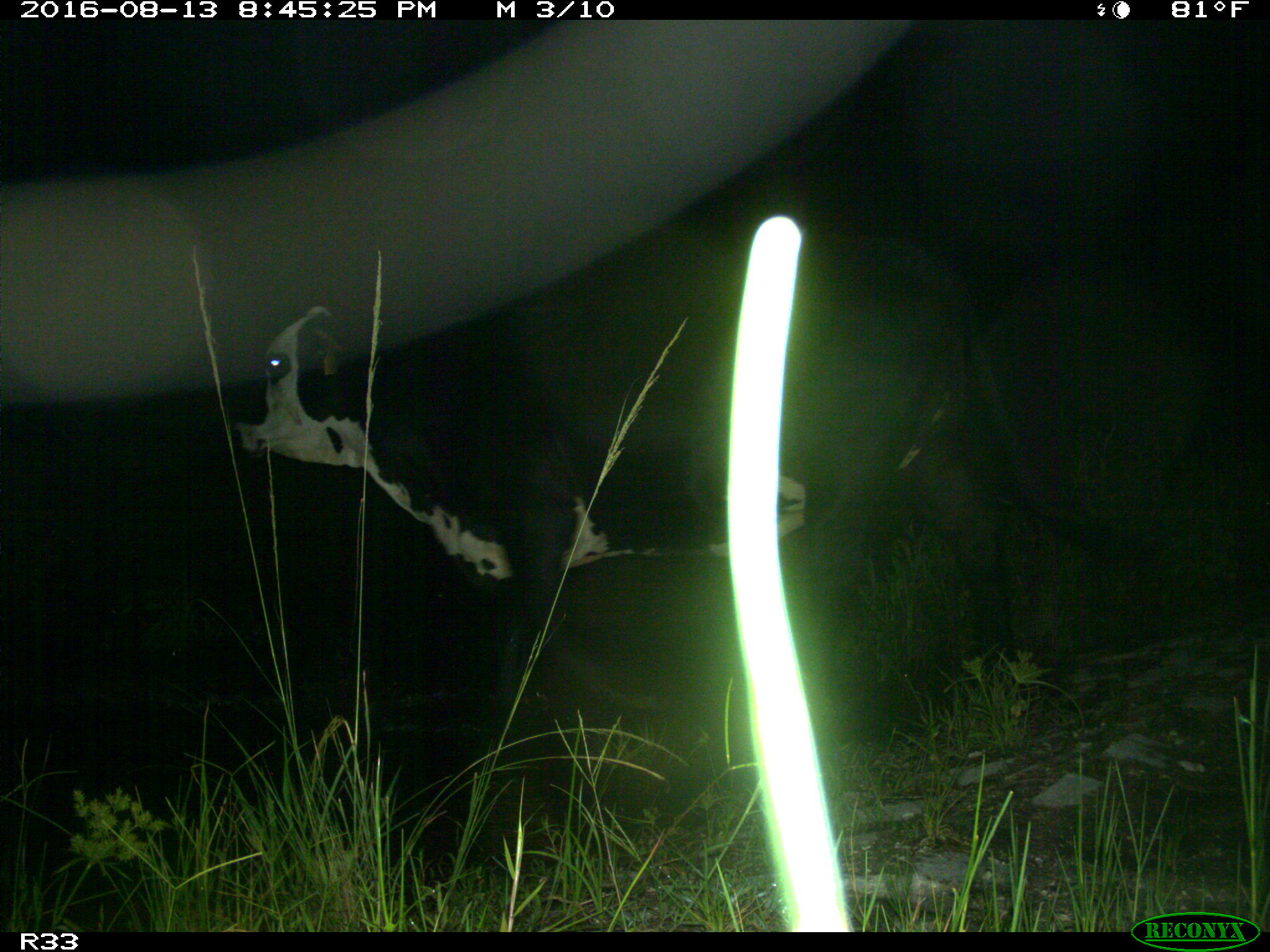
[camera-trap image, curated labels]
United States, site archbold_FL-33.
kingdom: Animalia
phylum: Chordata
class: Mammalia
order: Artiodactyla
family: Bovidae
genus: Bos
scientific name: Bos taurus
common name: domestic cow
Bos taurus (domestic cow).